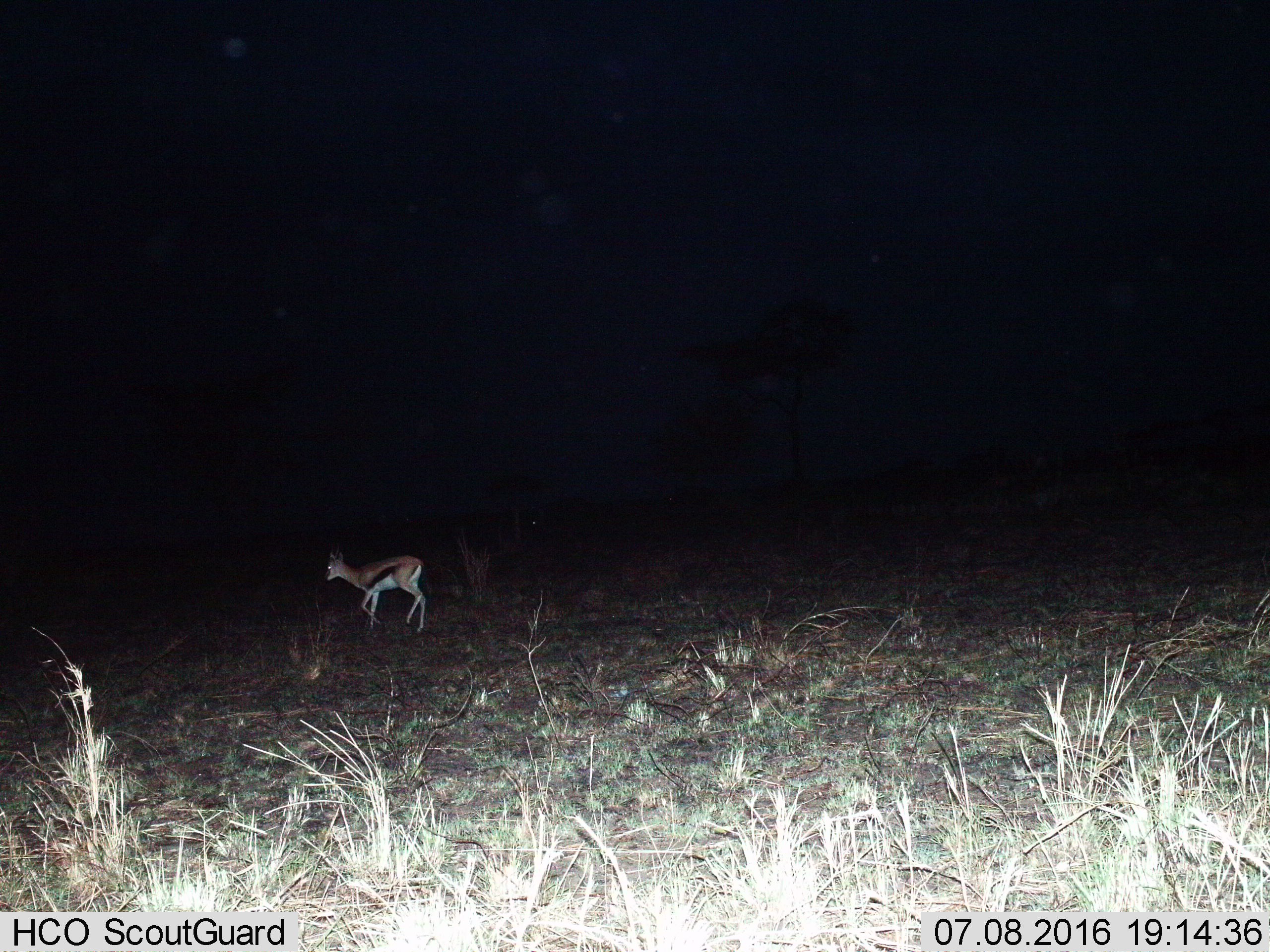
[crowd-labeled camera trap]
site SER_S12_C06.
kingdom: Animalia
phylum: Chordata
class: Mammalia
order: Artiodactyla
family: Bovidae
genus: Eudorcas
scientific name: Eudorcas thomsonii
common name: thomson's gazelle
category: gazellethomsons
Gazellethomsons (thomson's gazelle) (Eudorcas thomsonii), count 1. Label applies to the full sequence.